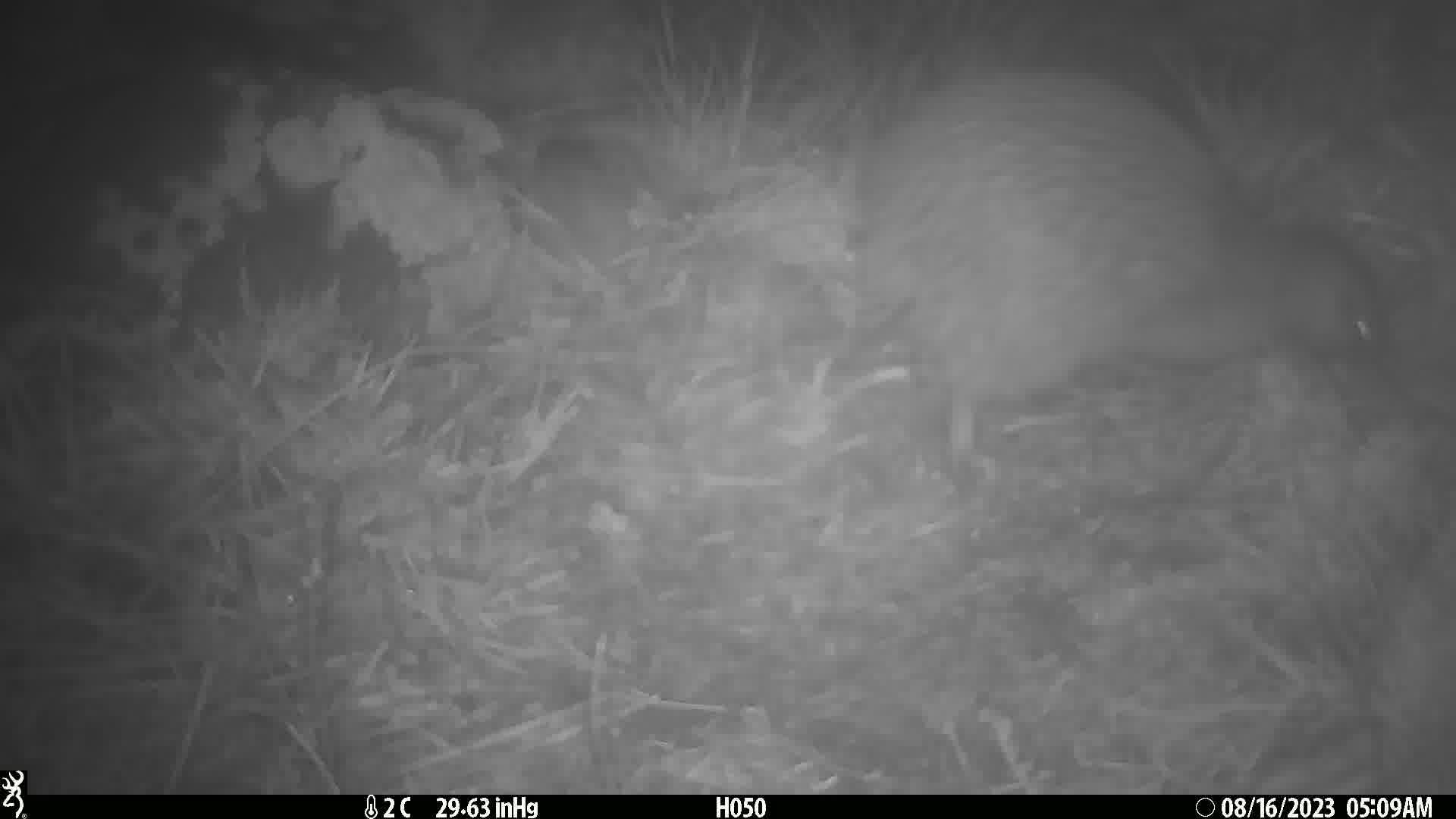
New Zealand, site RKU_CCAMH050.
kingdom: Animalia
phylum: Chordata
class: Aves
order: Apterygiformes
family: Apterygidae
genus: Apteryx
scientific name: Apteryx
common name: kiwi